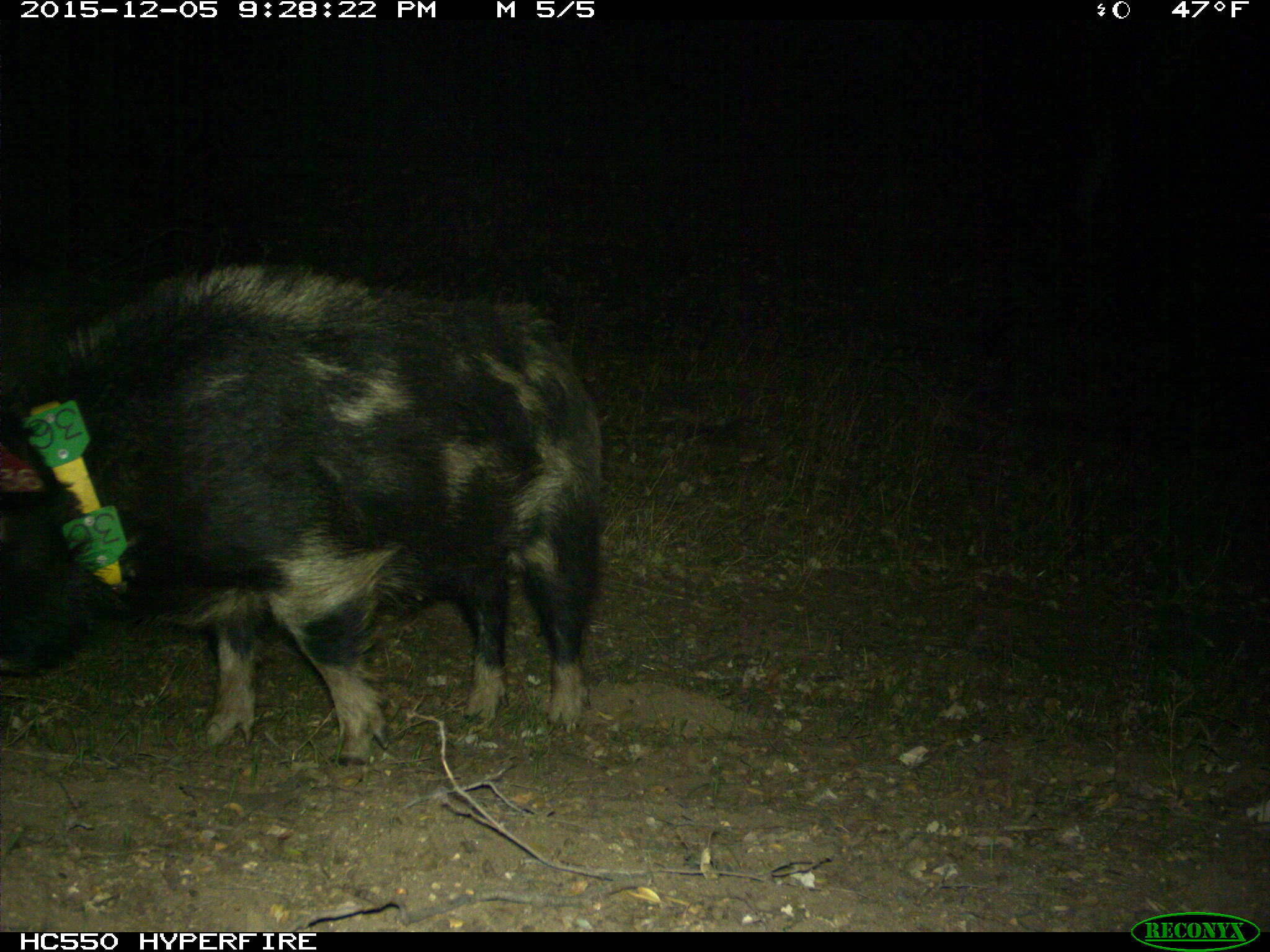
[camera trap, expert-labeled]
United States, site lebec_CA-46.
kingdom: Animalia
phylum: Chordata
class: Mammalia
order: Artiodactyla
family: Suidae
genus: Sus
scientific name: Sus scrofa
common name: wild boar